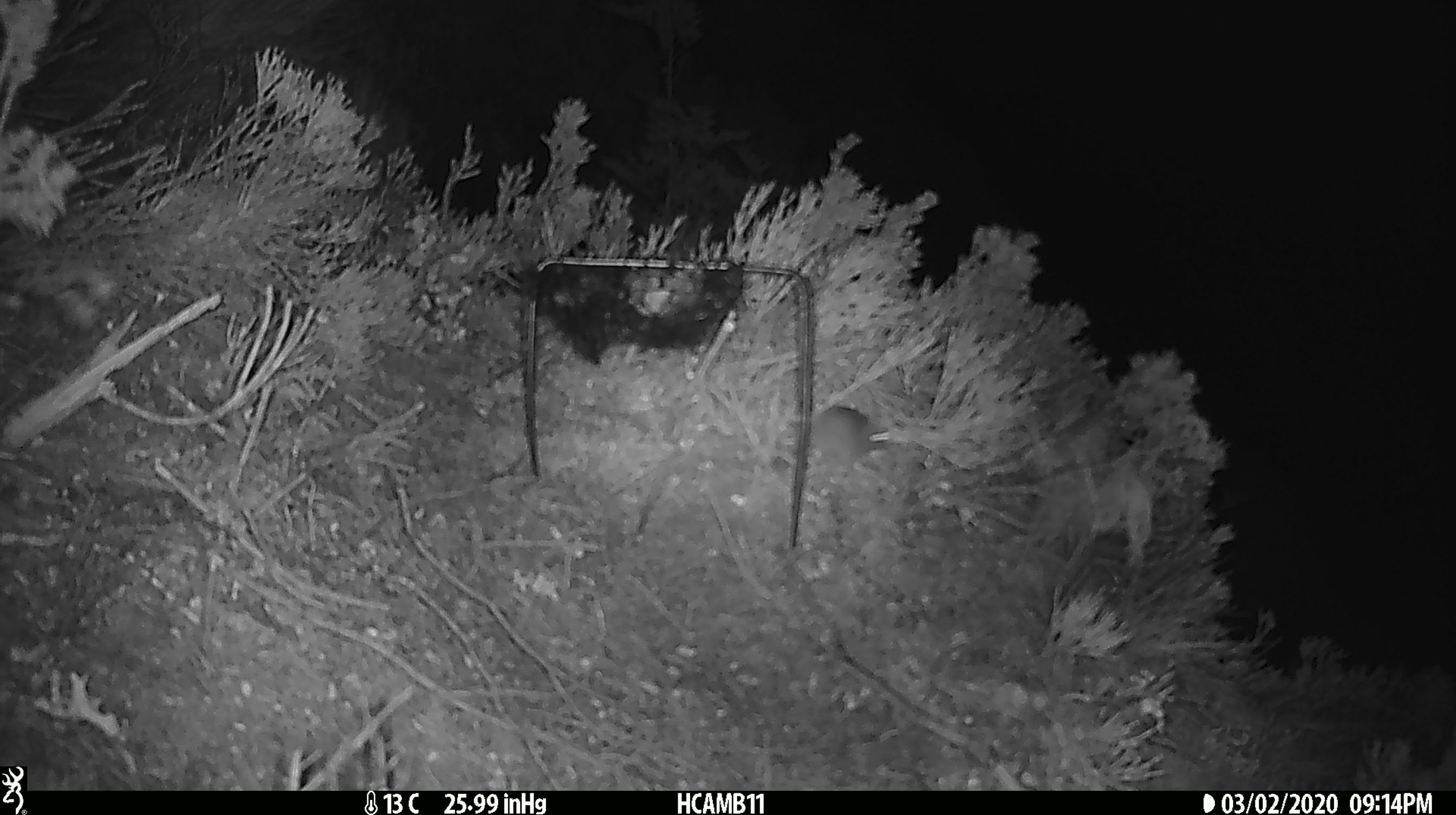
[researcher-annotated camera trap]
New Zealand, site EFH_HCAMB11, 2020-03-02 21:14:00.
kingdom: Animalia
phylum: Chordata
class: Mammalia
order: Rodentia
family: Muridae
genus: Mus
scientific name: Mus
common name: mouse